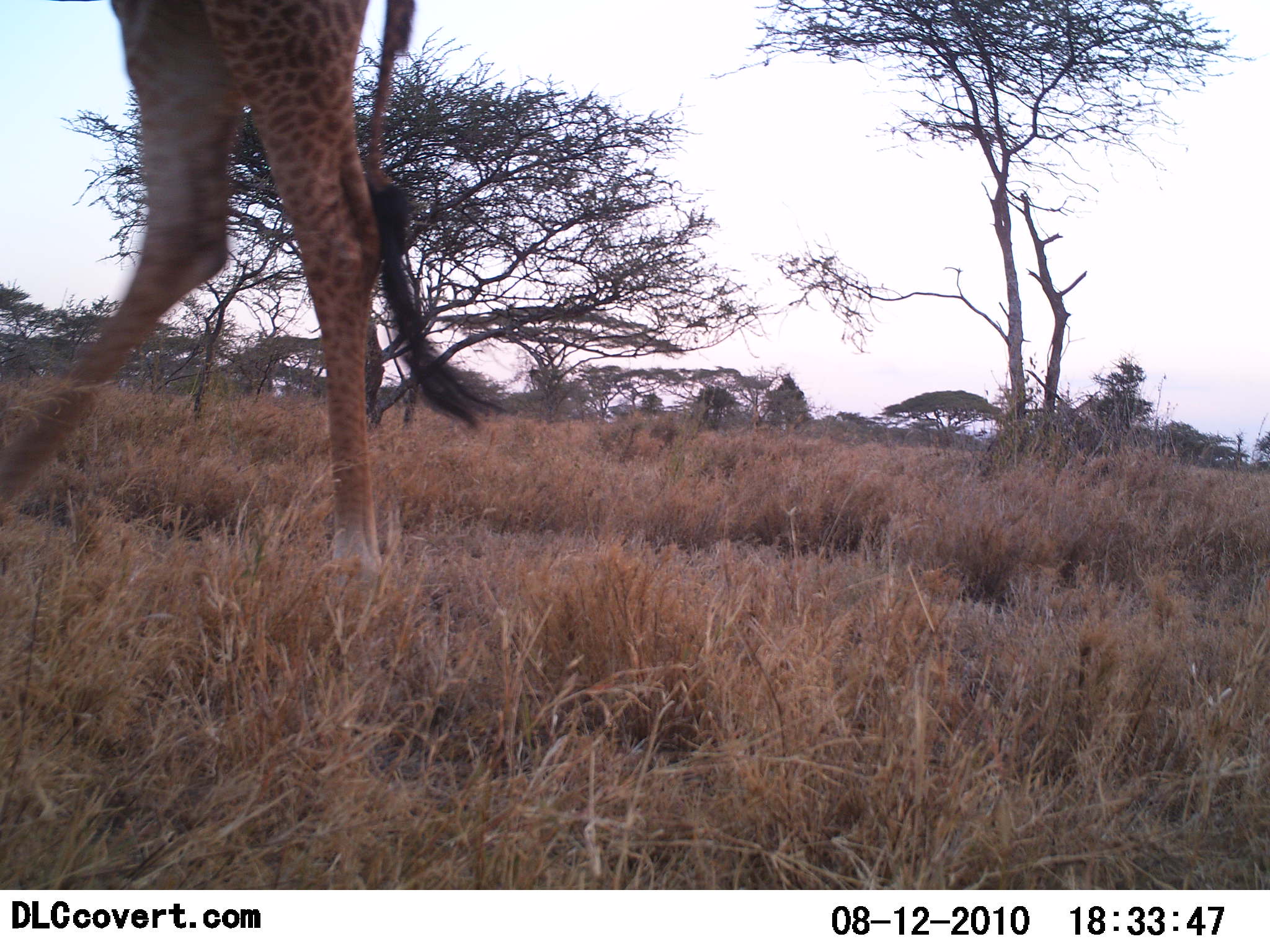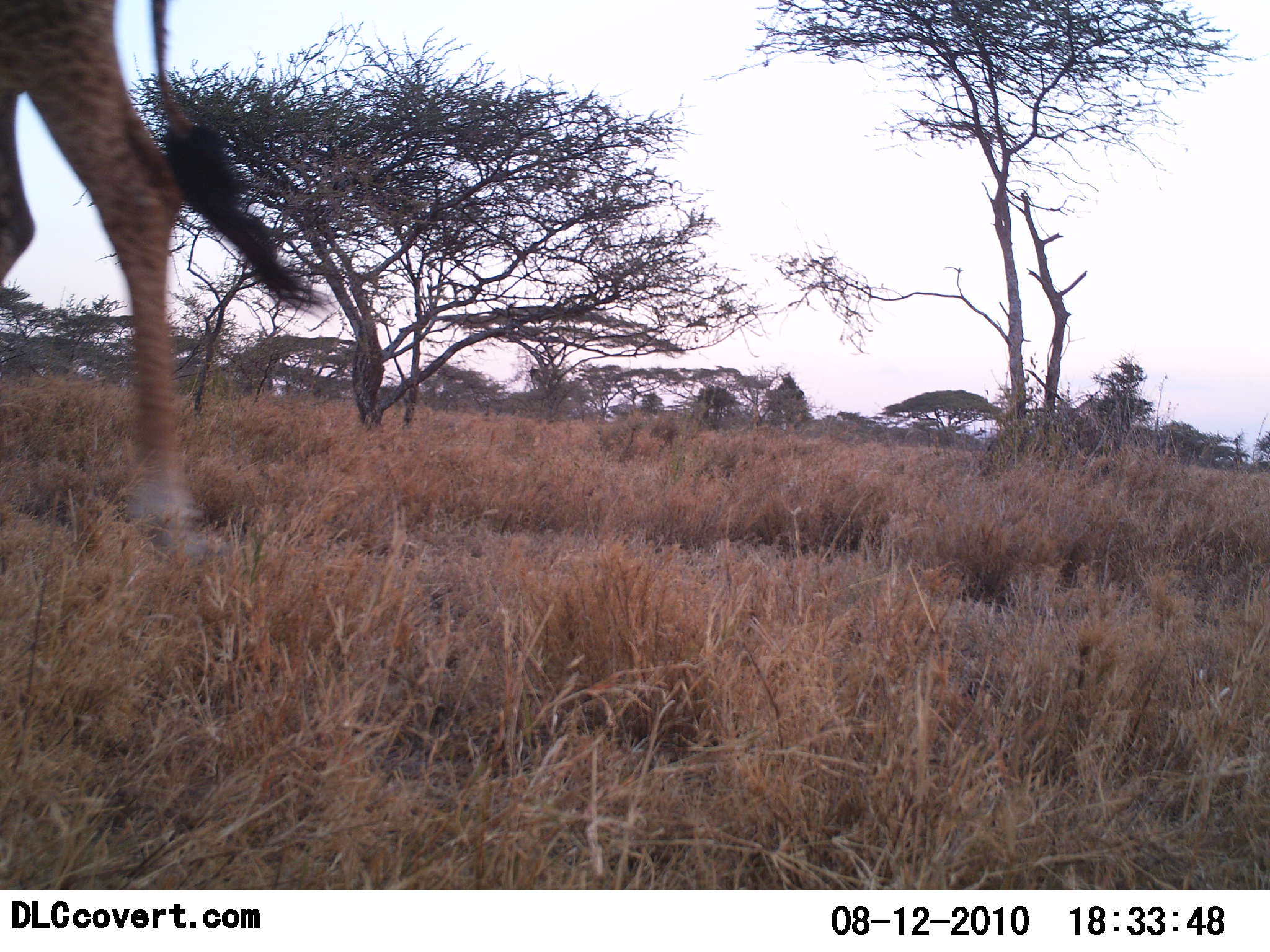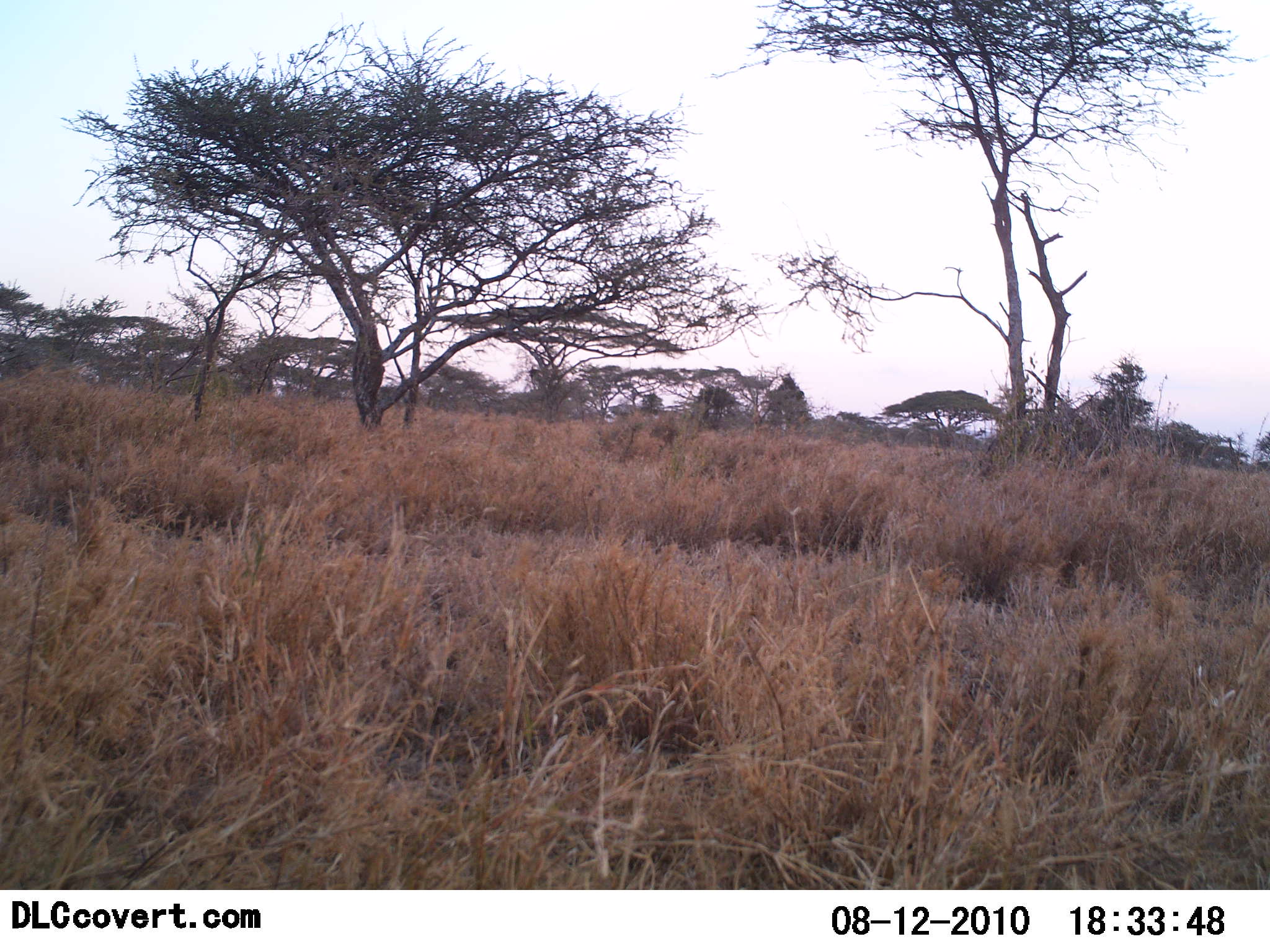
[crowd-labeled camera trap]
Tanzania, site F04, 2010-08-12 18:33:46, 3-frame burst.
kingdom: Animalia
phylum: Chordata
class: Mammalia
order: Artiodactyla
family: Giraffidae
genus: Giraffa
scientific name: Giraffa camelopardalis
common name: giraffe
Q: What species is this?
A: Giraffe (Giraffa camelopardalis).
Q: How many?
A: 1.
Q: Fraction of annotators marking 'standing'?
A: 0%.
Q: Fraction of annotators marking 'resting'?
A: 0%.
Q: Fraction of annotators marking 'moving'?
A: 100%.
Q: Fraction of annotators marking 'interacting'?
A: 0%.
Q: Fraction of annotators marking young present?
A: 0%.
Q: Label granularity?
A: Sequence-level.